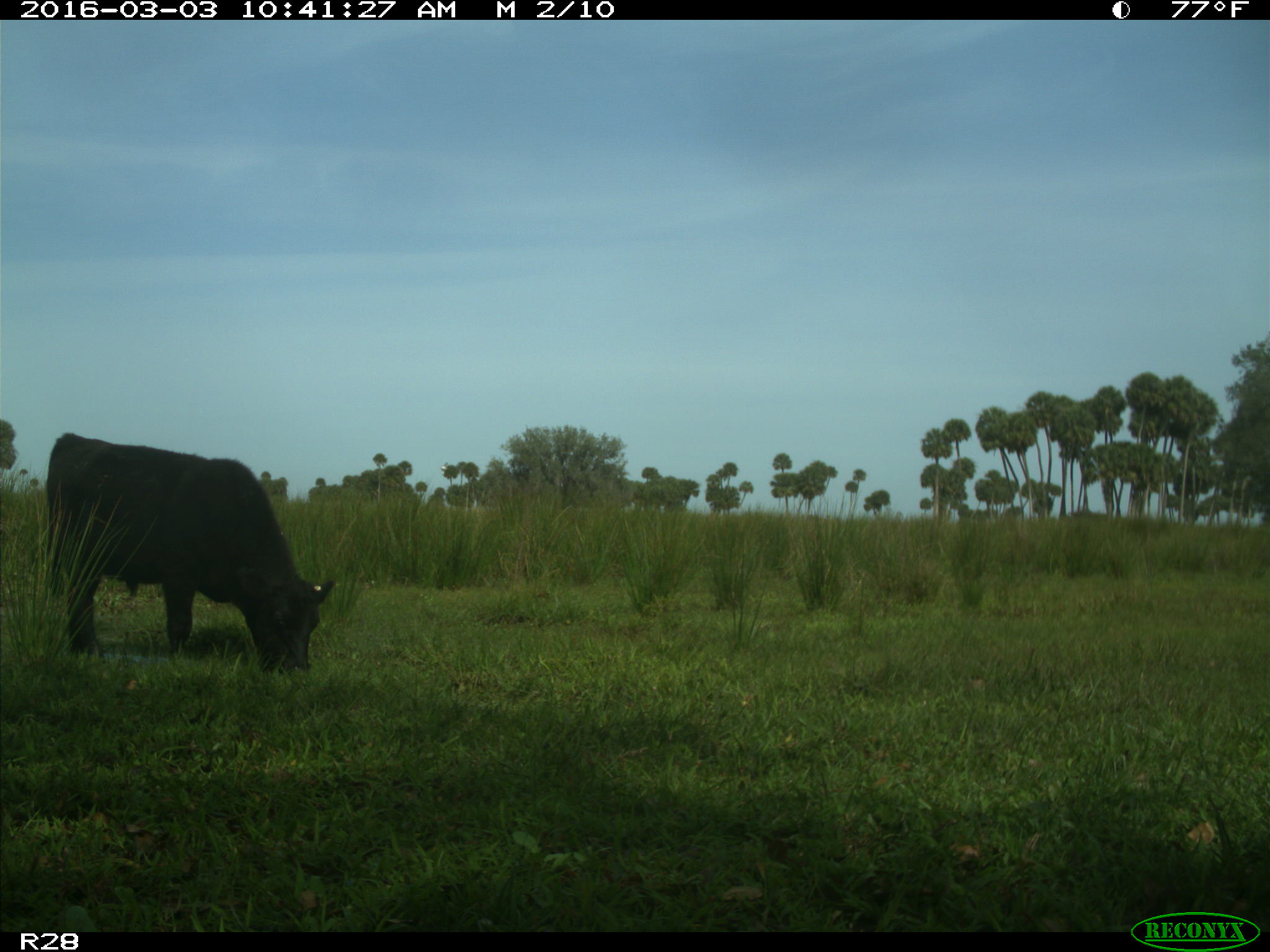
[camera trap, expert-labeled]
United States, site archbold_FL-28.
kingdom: Animalia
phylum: Chordata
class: Mammalia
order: Artiodactyla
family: Bovidae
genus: Bos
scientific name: Bos taurus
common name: domestic cow